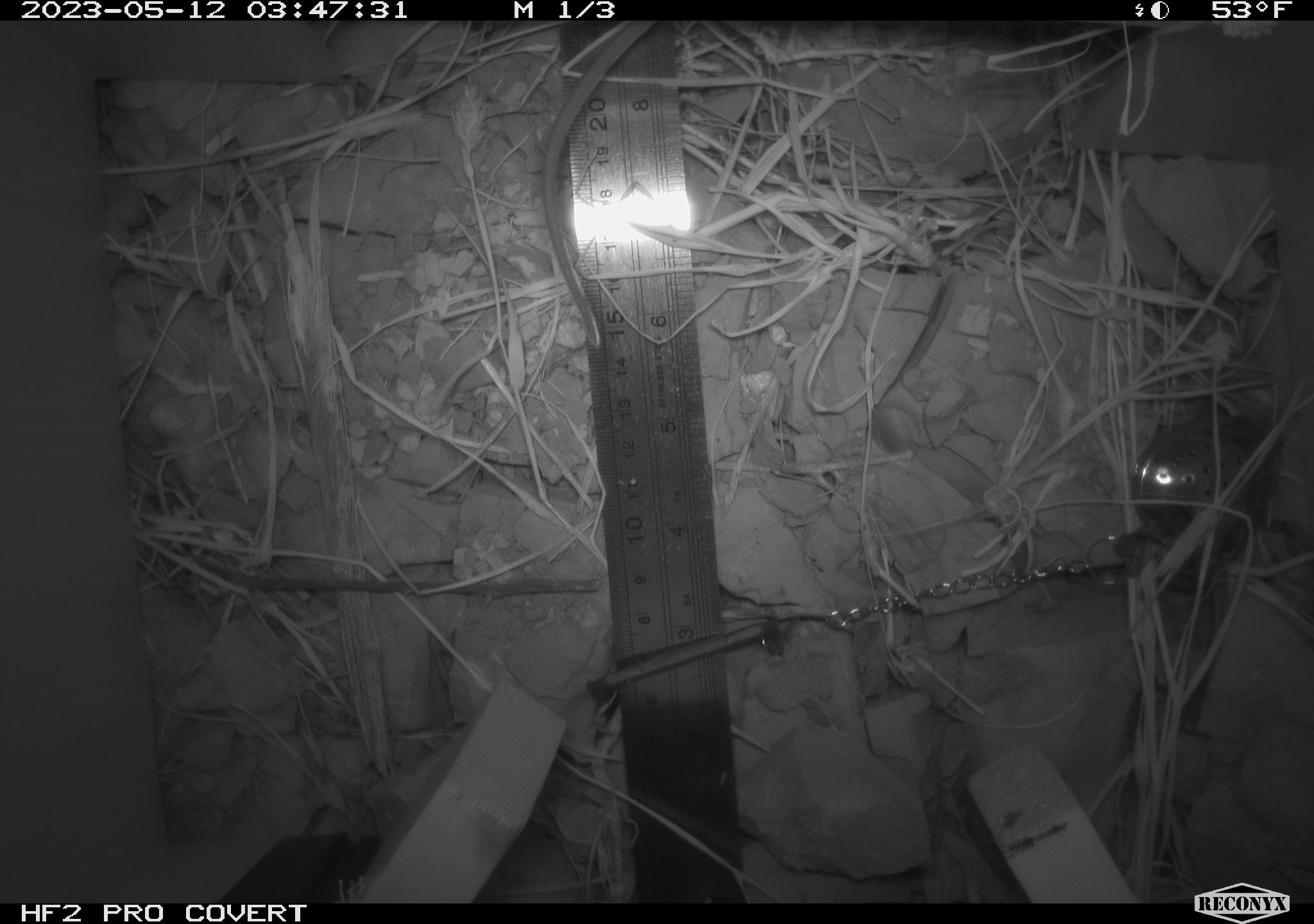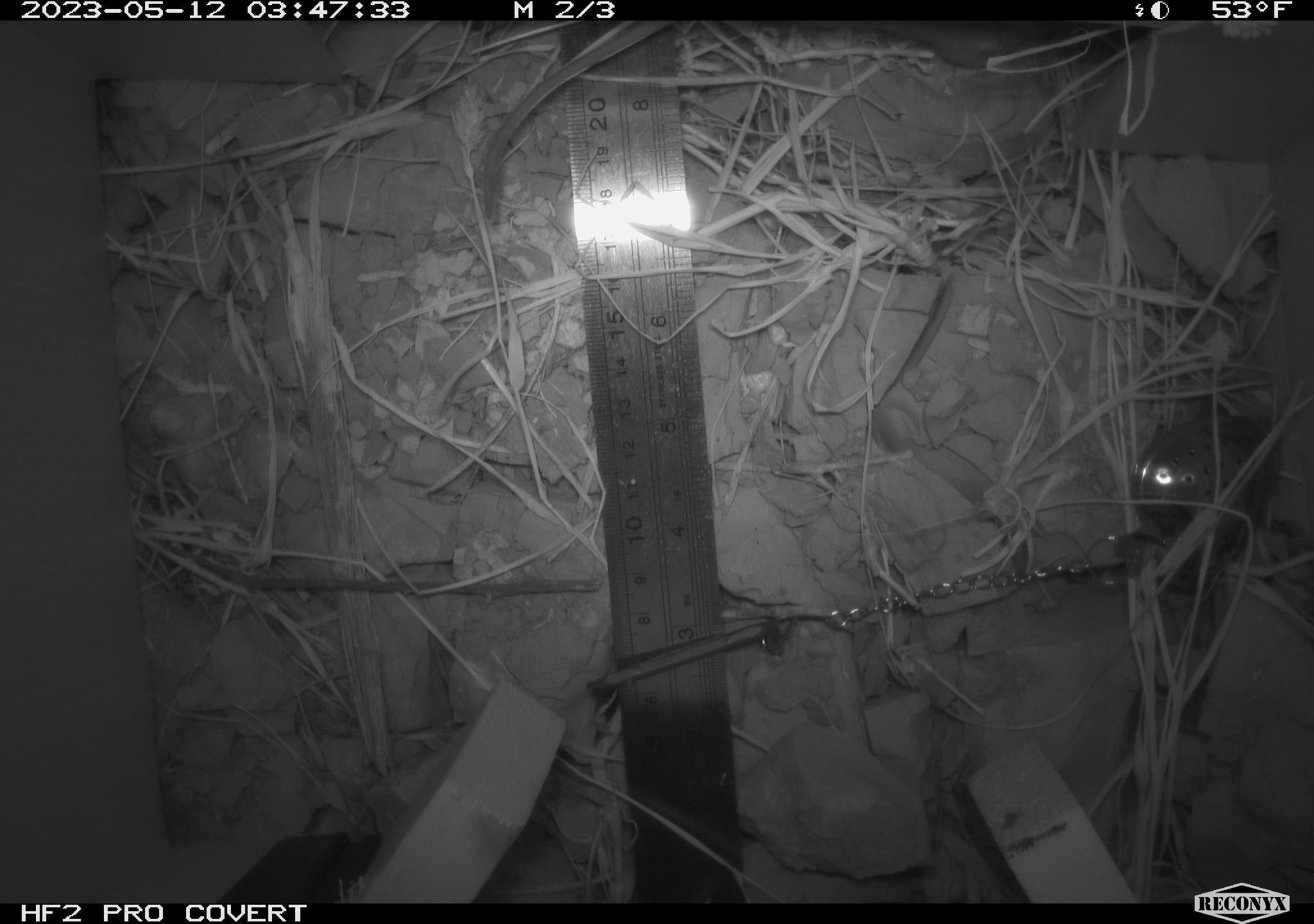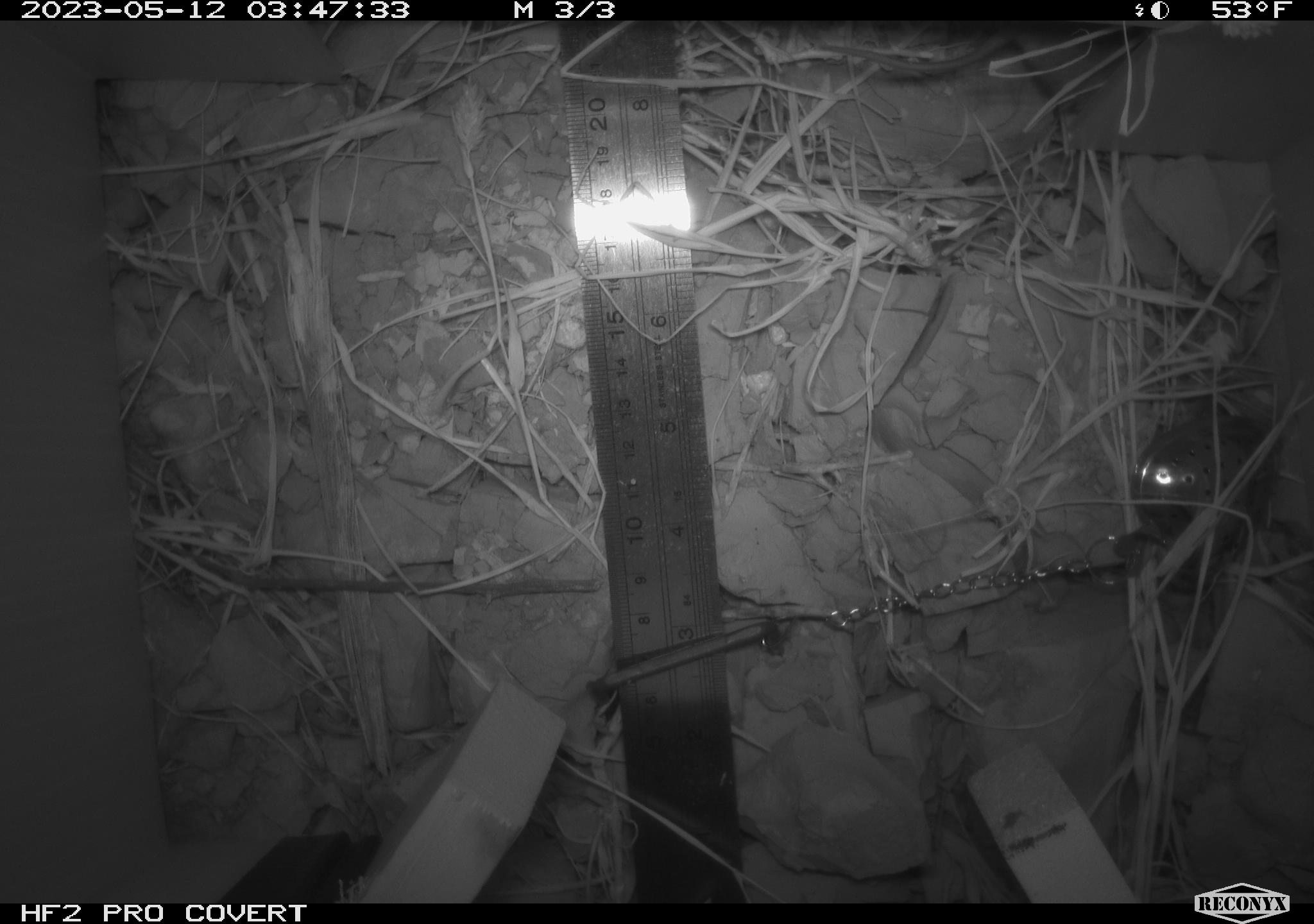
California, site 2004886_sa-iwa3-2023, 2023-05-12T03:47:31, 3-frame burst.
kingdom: Animalia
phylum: Chordata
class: Mammalia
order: Rodentia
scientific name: Rodentia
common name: mouse species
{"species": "mouse species (Rodentia)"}